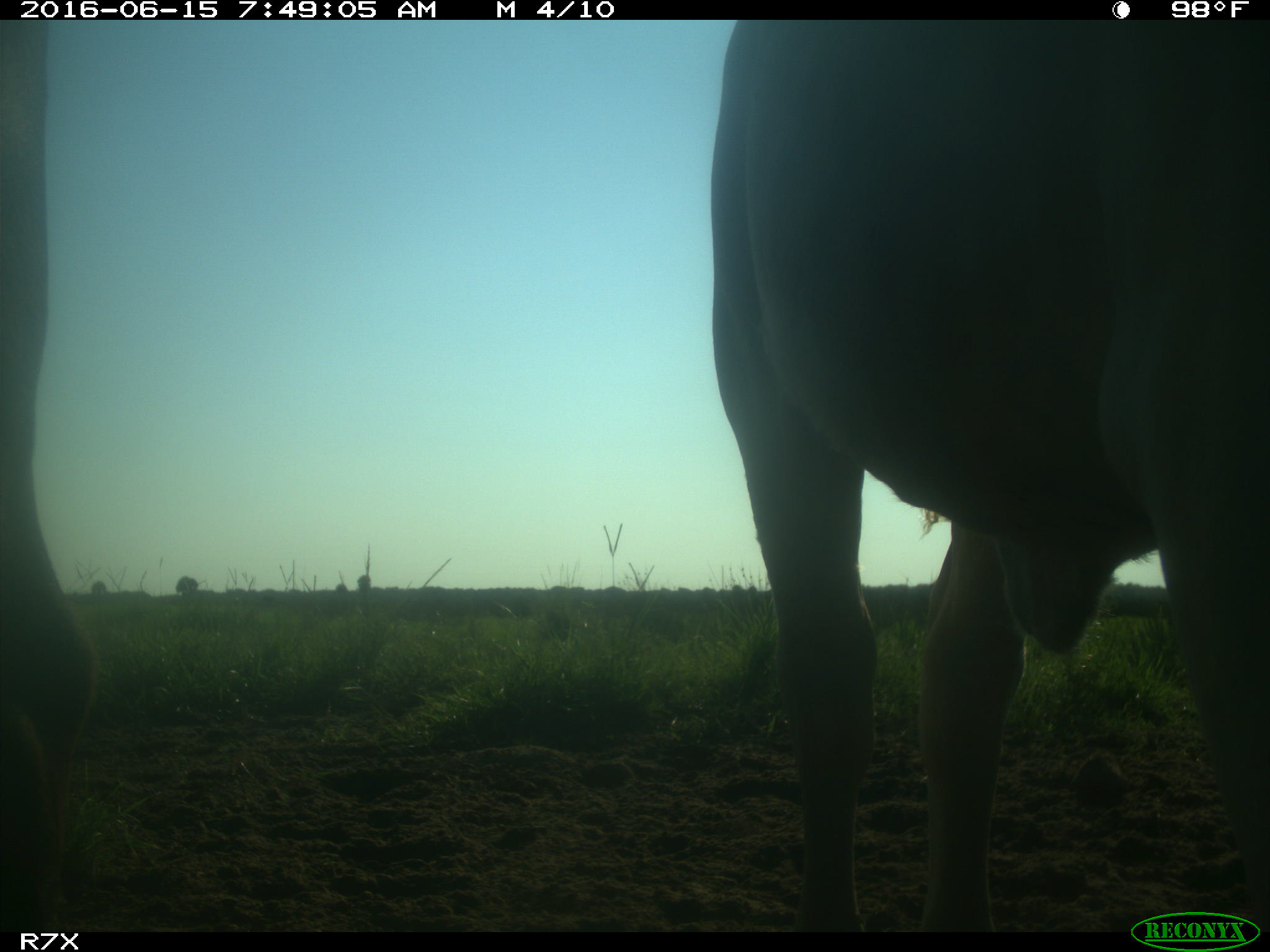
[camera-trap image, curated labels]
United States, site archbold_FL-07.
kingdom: Animalia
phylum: Chordata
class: Mammalia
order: Artiodactyla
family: Bovidae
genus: Bos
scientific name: Bos taurus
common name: domestic cow